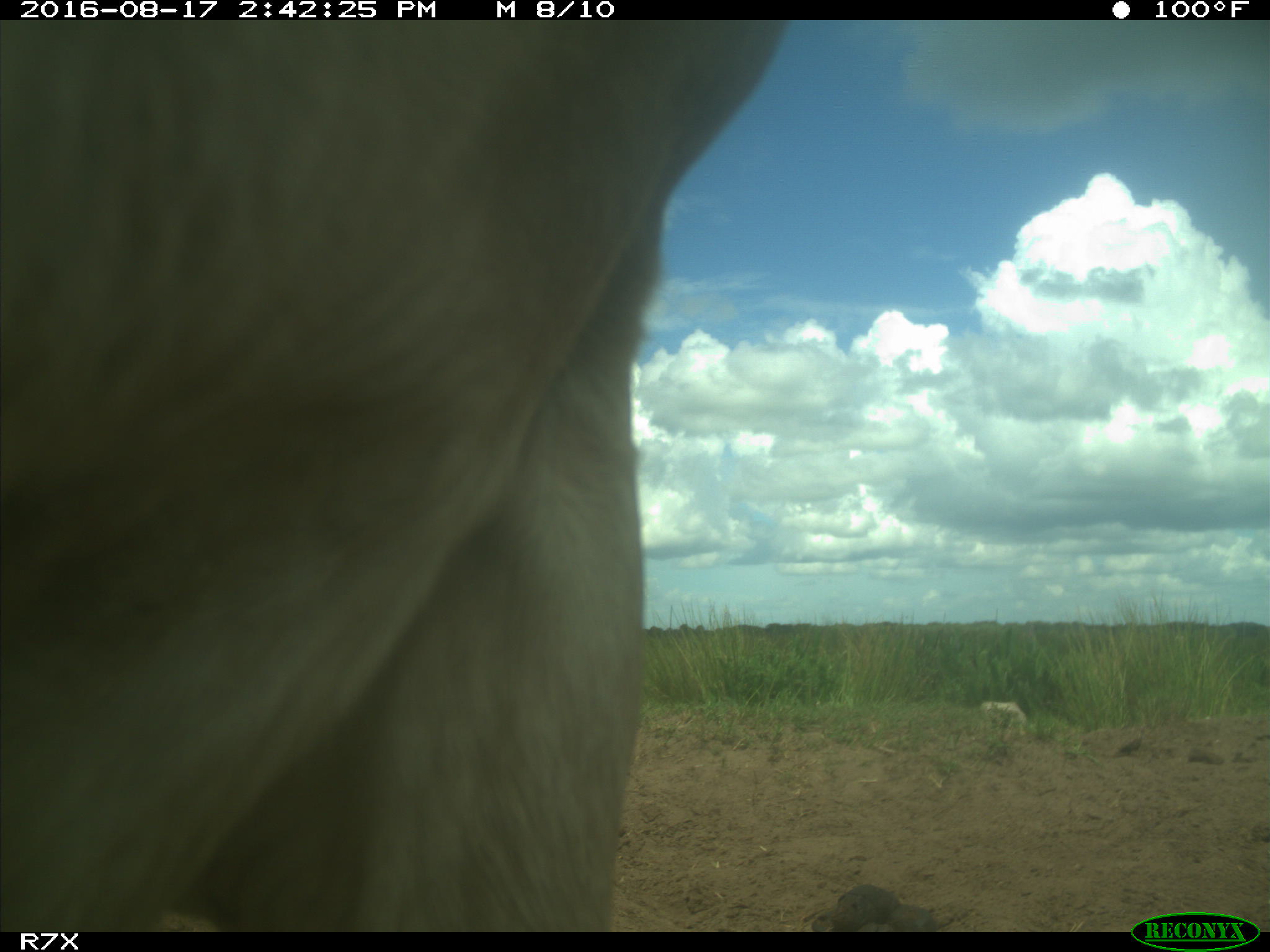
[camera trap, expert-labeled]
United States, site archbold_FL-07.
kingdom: Animalia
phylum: Chordata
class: Mammalia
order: Artiodactyla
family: Bovidae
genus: Bos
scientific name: Bos taurus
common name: domestic cow